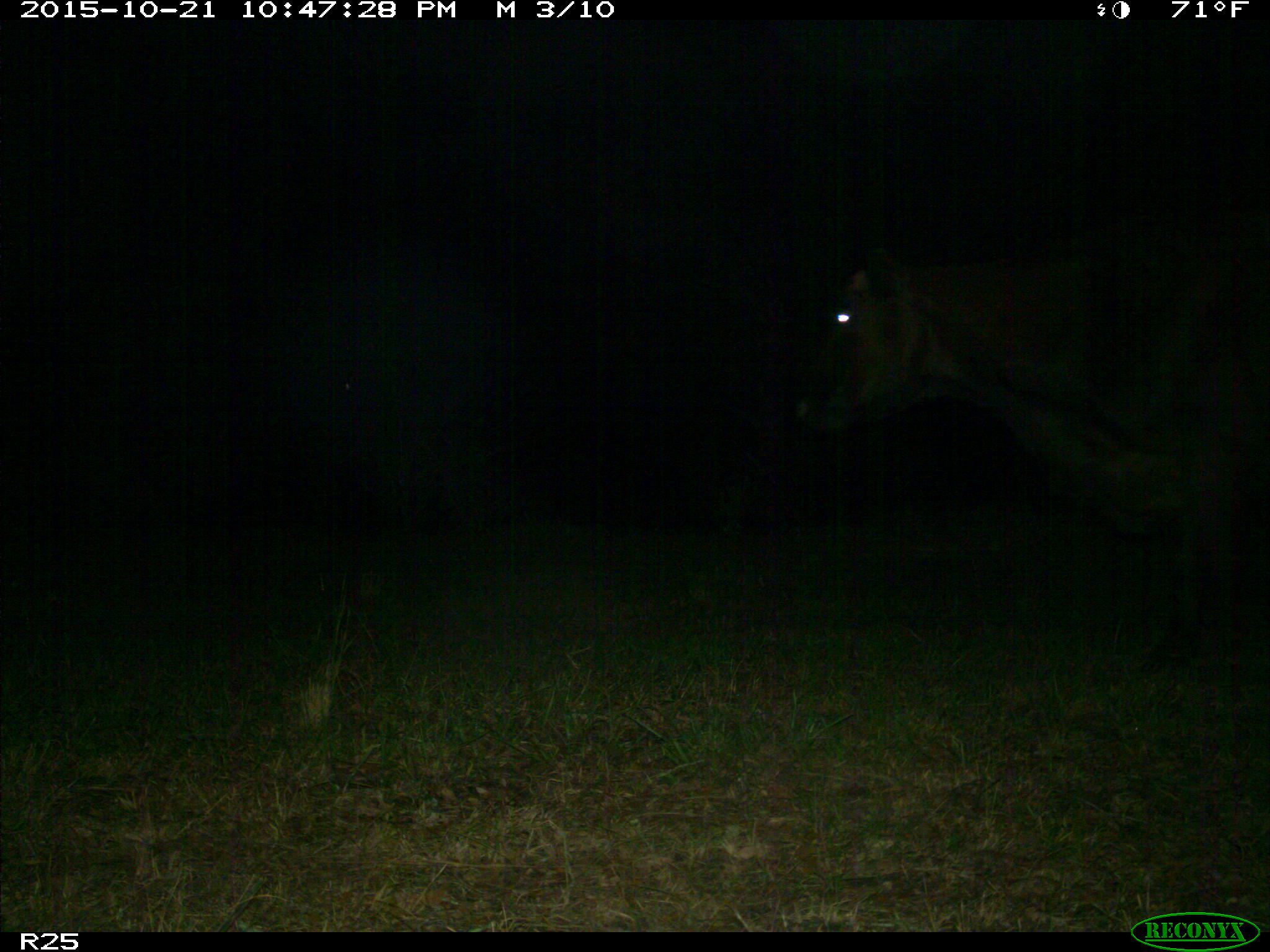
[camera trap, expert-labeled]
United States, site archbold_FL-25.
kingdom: Animalia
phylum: Chordata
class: Mammalia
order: Artiodactyla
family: Bovidae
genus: Bos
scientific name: Bos taurus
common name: domestic cow